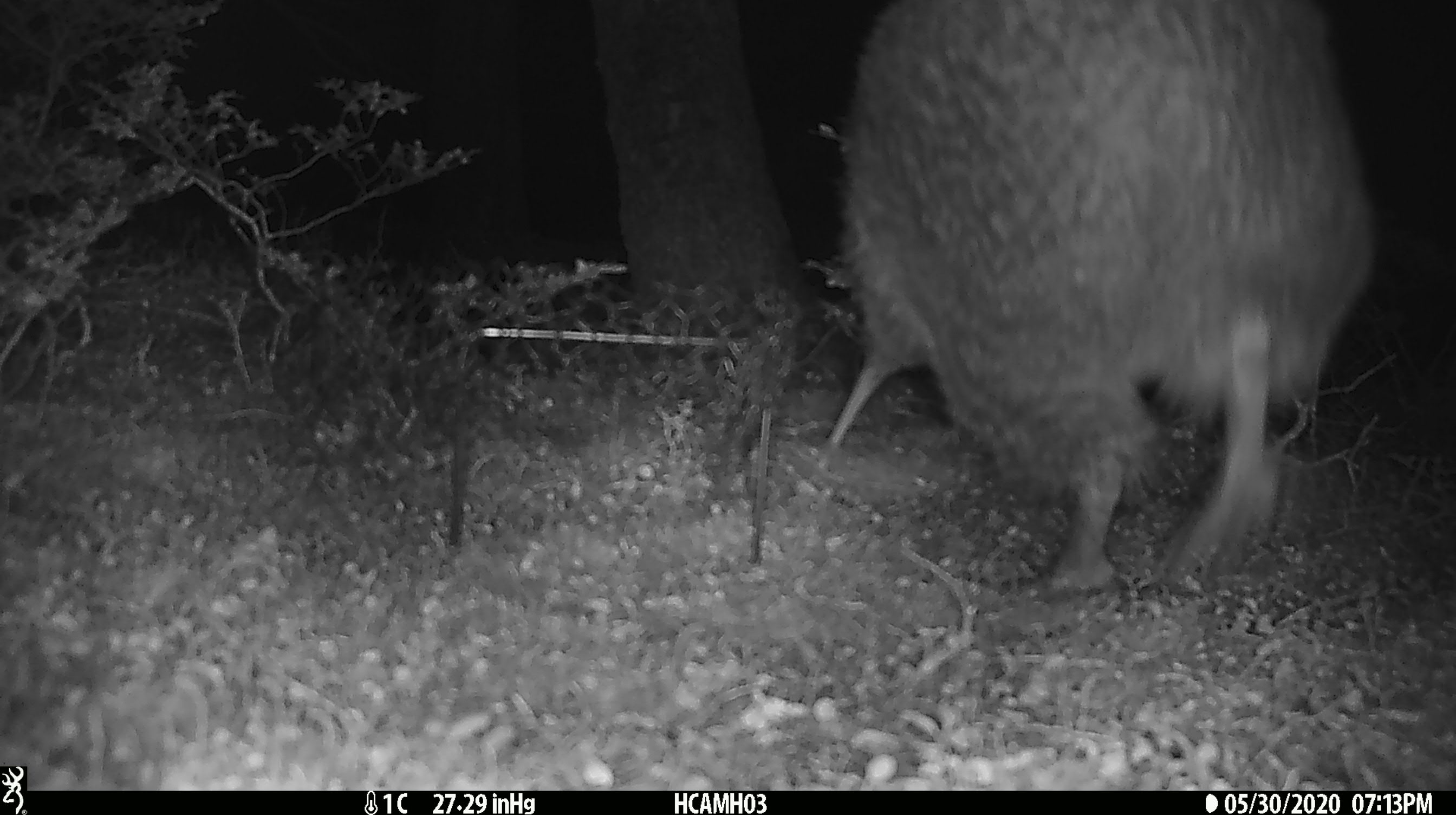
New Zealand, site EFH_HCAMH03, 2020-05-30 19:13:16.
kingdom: Animalia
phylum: Chordata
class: Aves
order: Apterygiformes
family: Apterygidae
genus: Apteryx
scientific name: Apteryx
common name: kiwi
Kiwi (Apteryx).